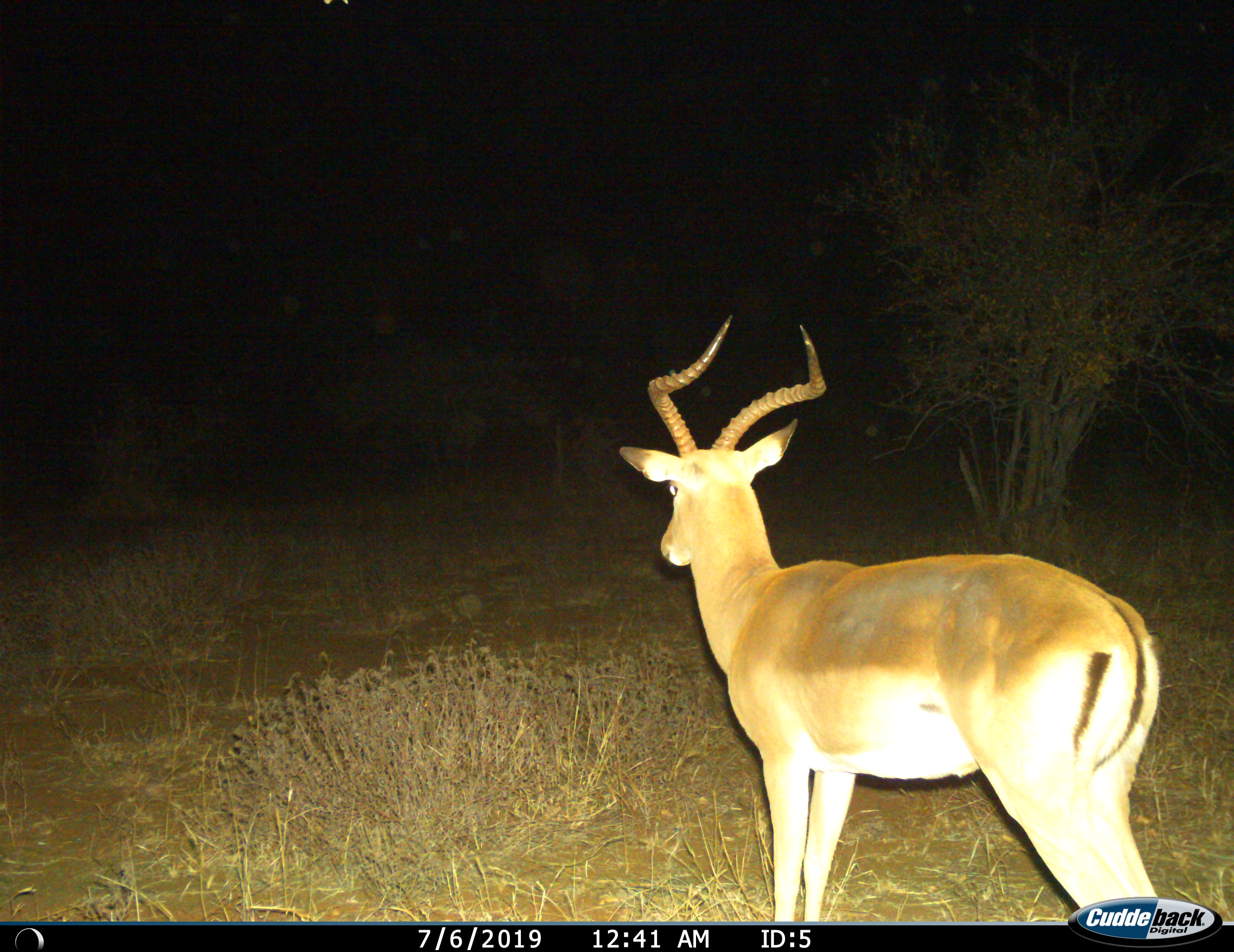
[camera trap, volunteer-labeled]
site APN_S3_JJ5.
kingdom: Animalia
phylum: Chordata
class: Mammalia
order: Artiodactyla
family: Bovidae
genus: Aepyceros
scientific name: Aepyceros melampus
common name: impala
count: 1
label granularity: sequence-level